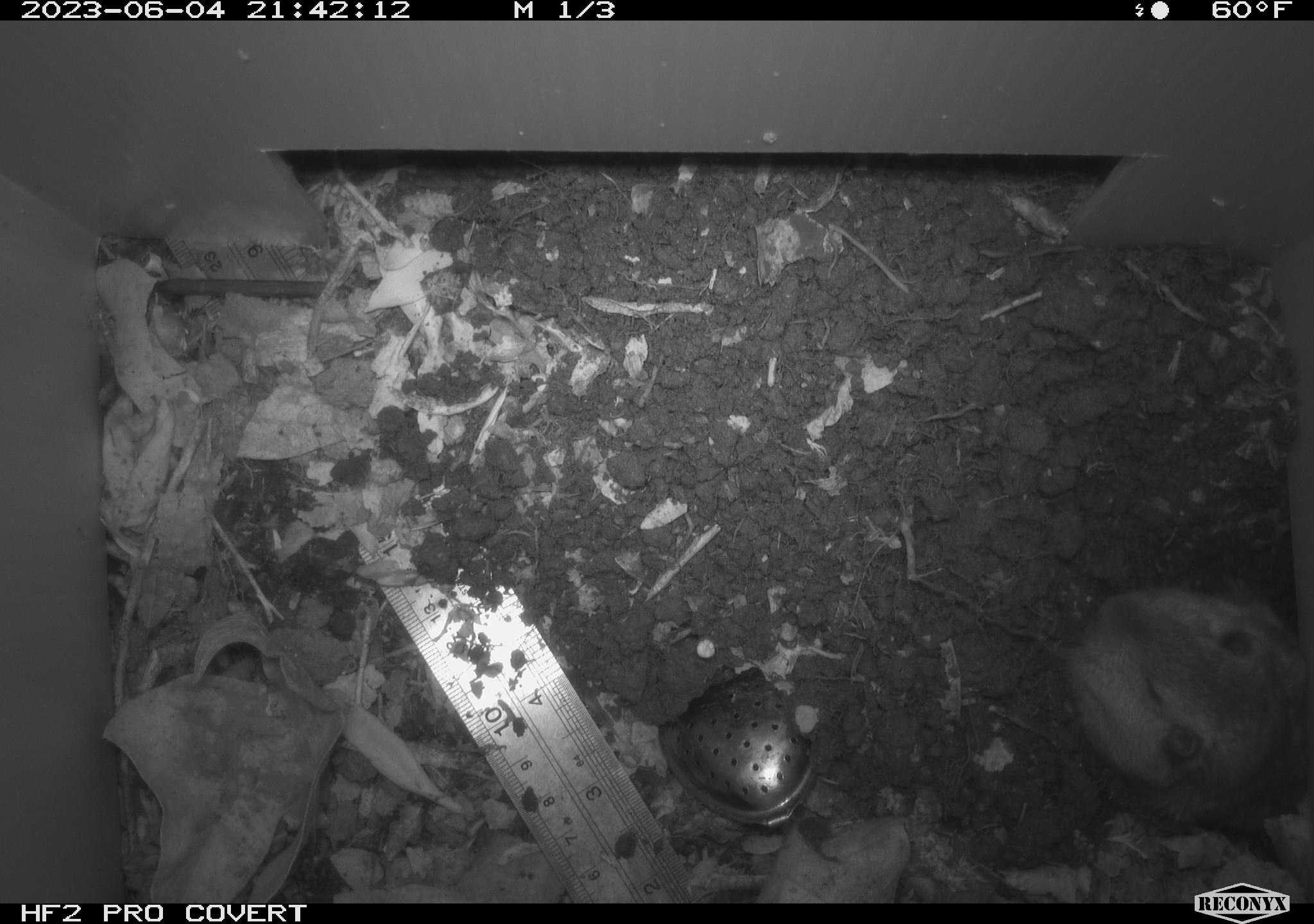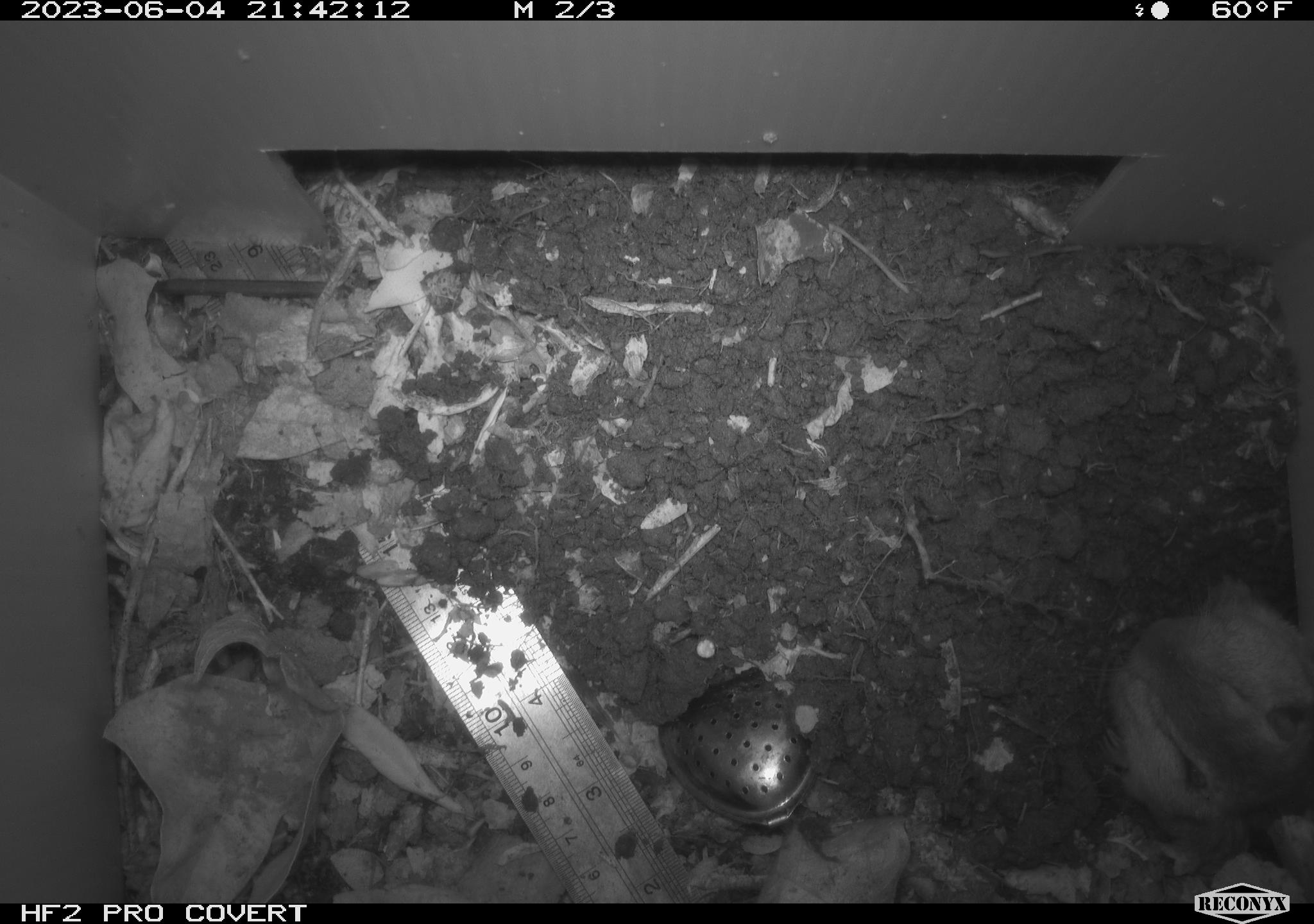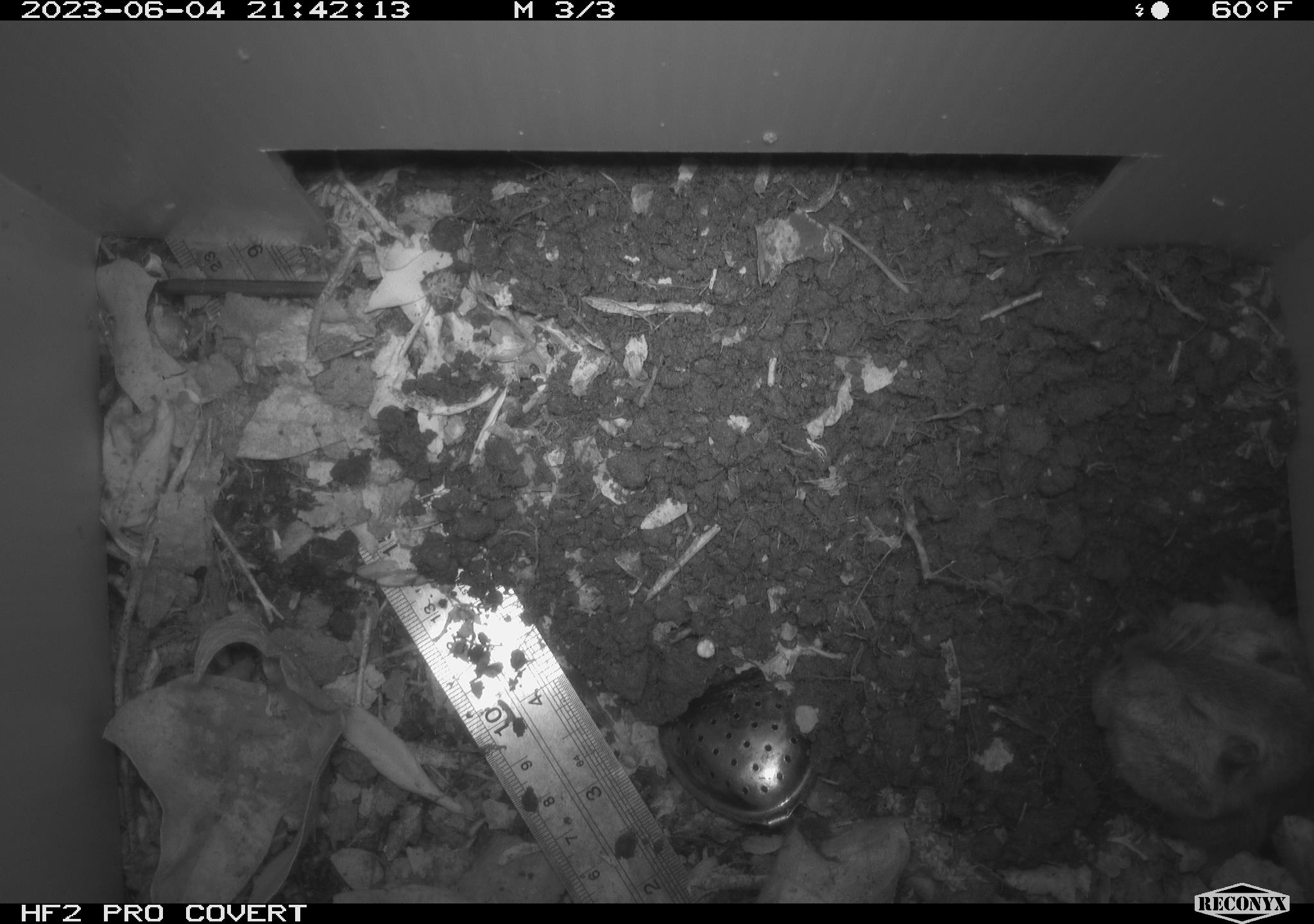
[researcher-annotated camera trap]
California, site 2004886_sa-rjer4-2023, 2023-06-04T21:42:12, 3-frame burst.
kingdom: Animalia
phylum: Chordata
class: Mammalia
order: Rodentia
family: Geomyidae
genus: Megascapheus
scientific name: Megascapheus bottae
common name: botta's pocket gopher